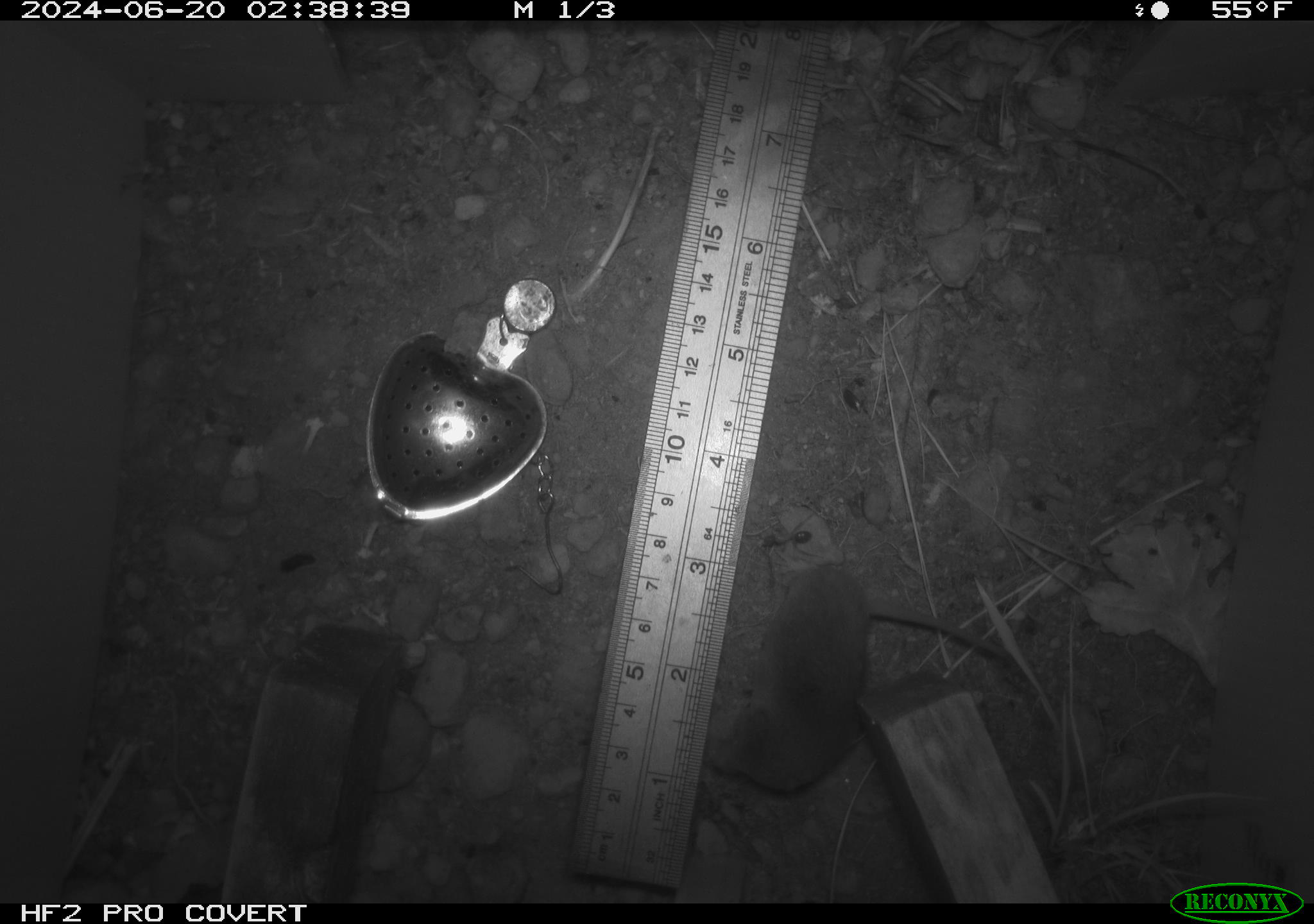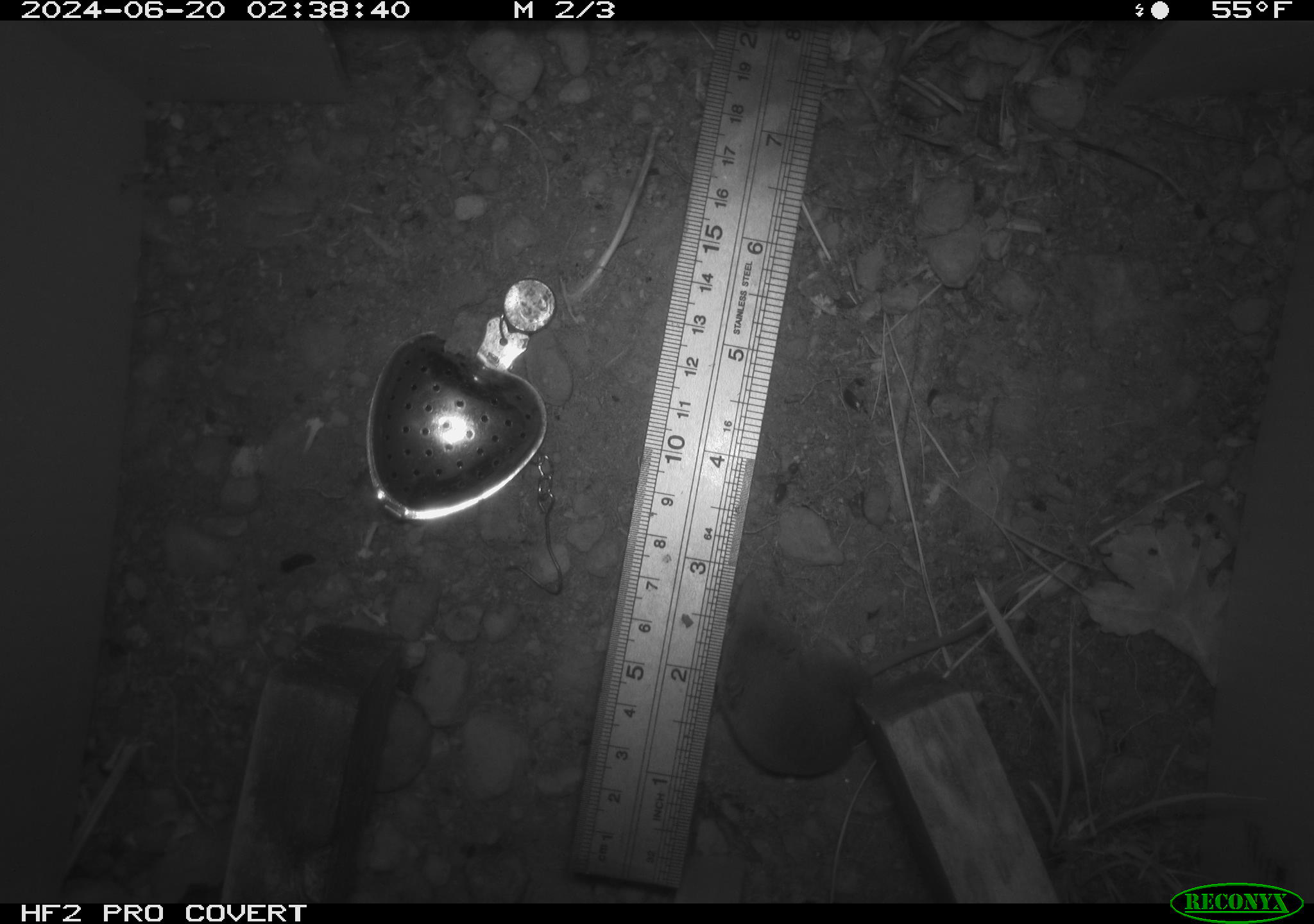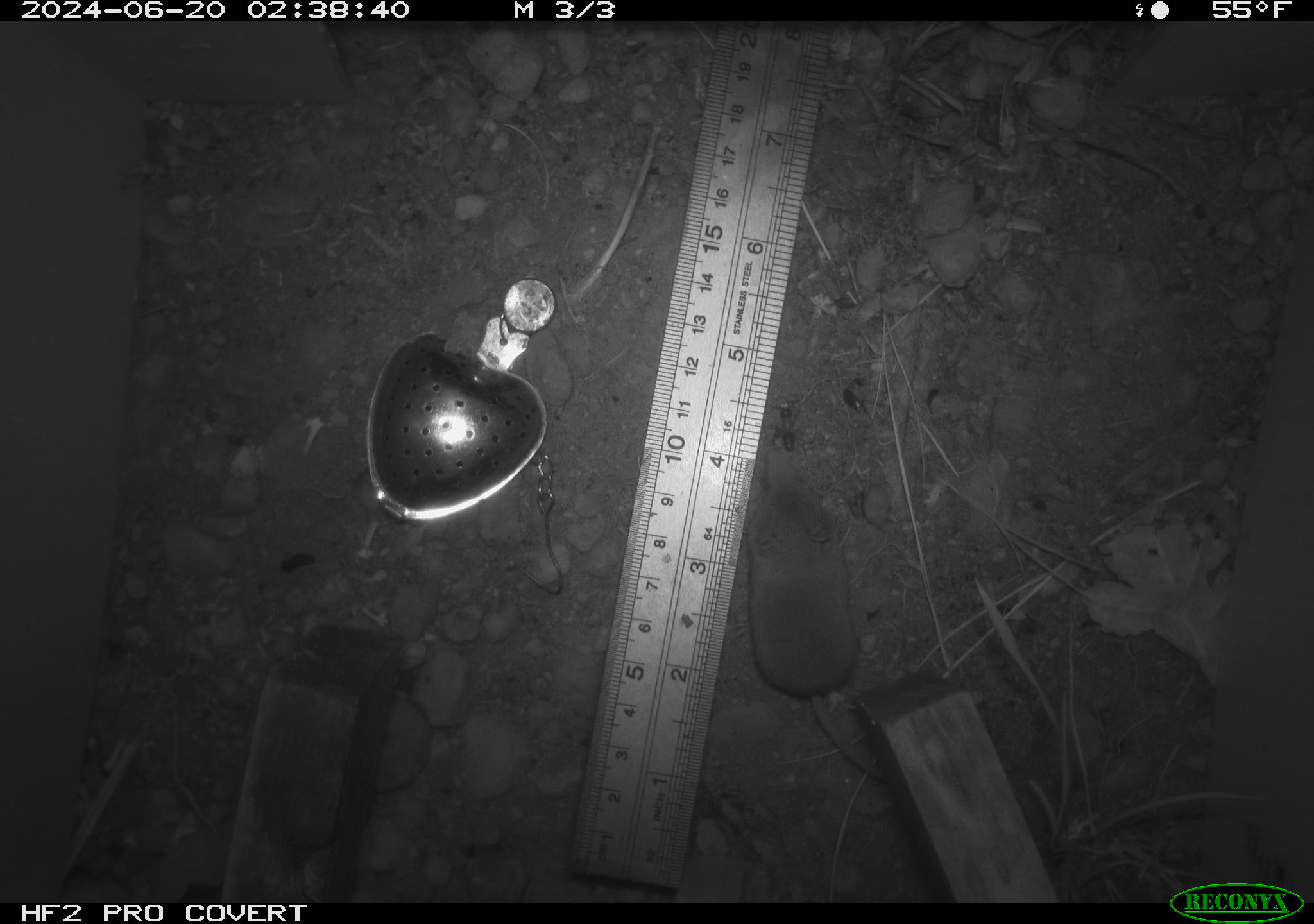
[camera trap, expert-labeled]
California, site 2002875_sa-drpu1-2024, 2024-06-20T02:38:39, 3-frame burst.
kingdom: Animalia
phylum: Chordata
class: Mammalia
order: Eulipotyphla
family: Soricidae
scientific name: Soricidae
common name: shrews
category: soricidae family